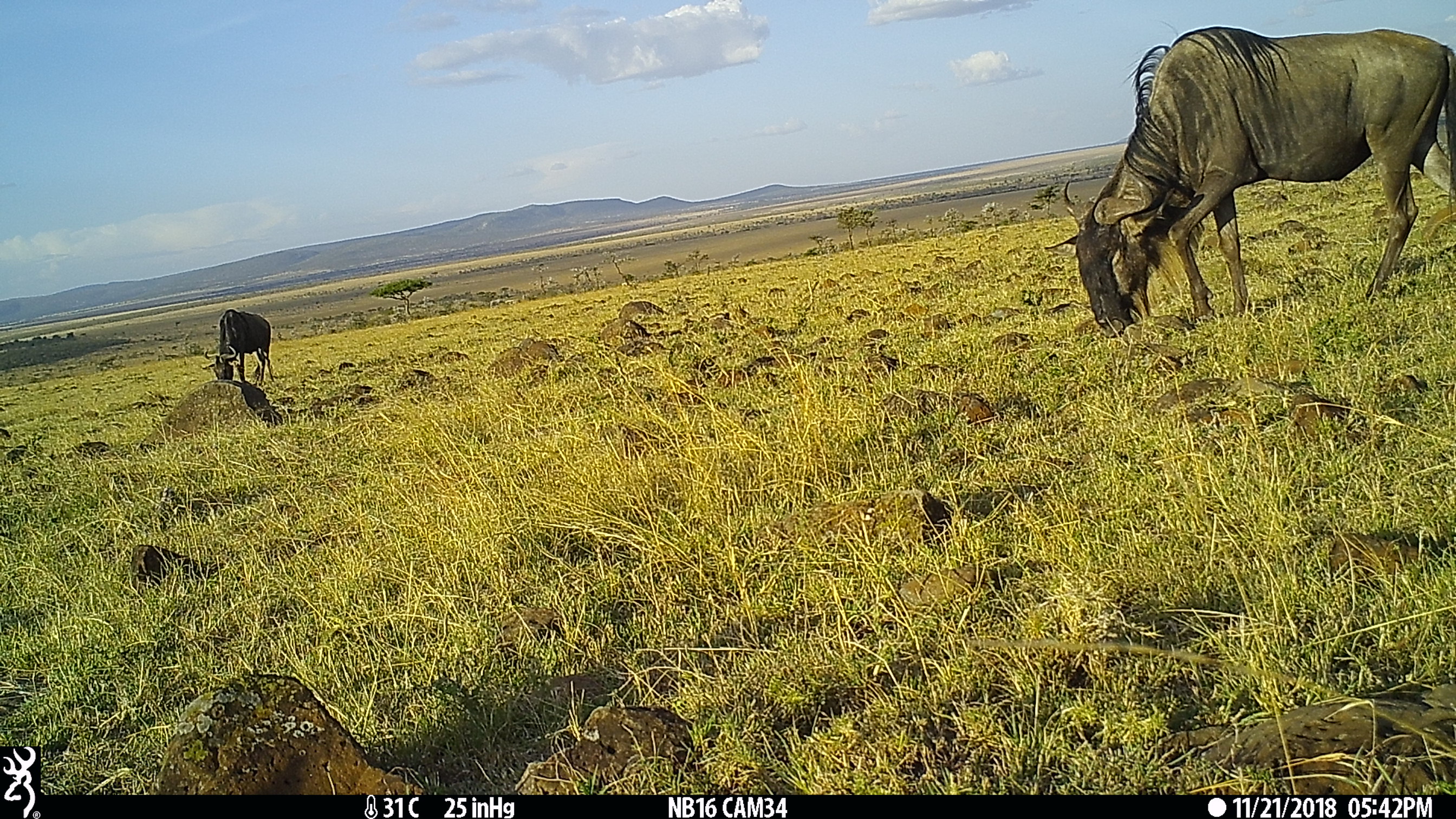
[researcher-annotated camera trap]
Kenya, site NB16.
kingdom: Animalia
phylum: Chordata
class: Mammalia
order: Artiodactyla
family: Bovidae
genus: Connochaetes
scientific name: Connochaetes taurinus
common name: blue wildebeest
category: wildebeest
Wildebeest (blue wildebeest) (Connochaetes taurinus).